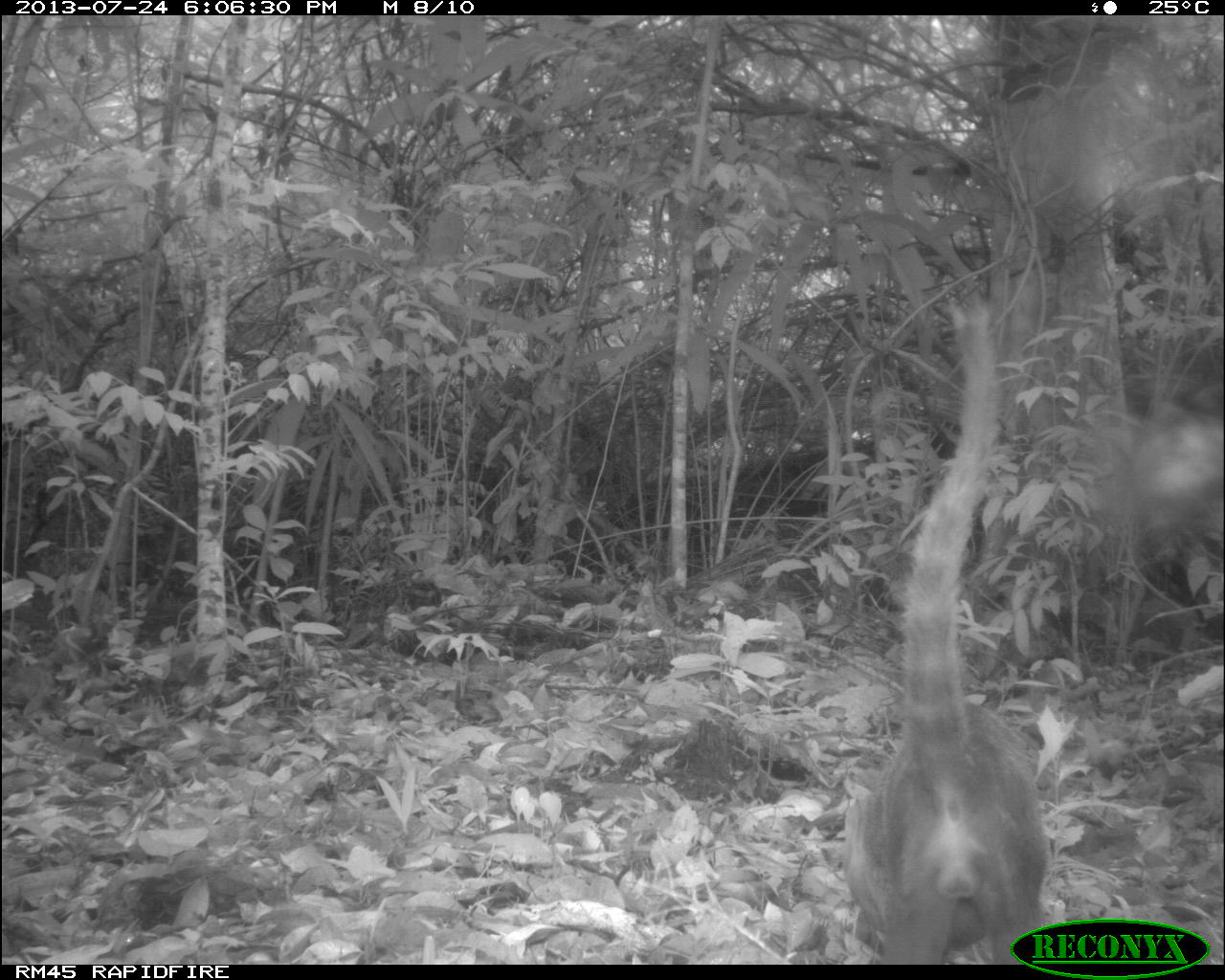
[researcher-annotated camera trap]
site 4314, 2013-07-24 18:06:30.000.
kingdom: Animalia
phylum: Chordata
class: Mammalia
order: Carnivora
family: Procyonidae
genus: Nasua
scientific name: Nasua narica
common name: white-nosed coati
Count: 1.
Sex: male.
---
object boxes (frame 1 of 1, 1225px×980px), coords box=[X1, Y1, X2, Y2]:
nasua narica: box=[835, 286, 1059, 964]